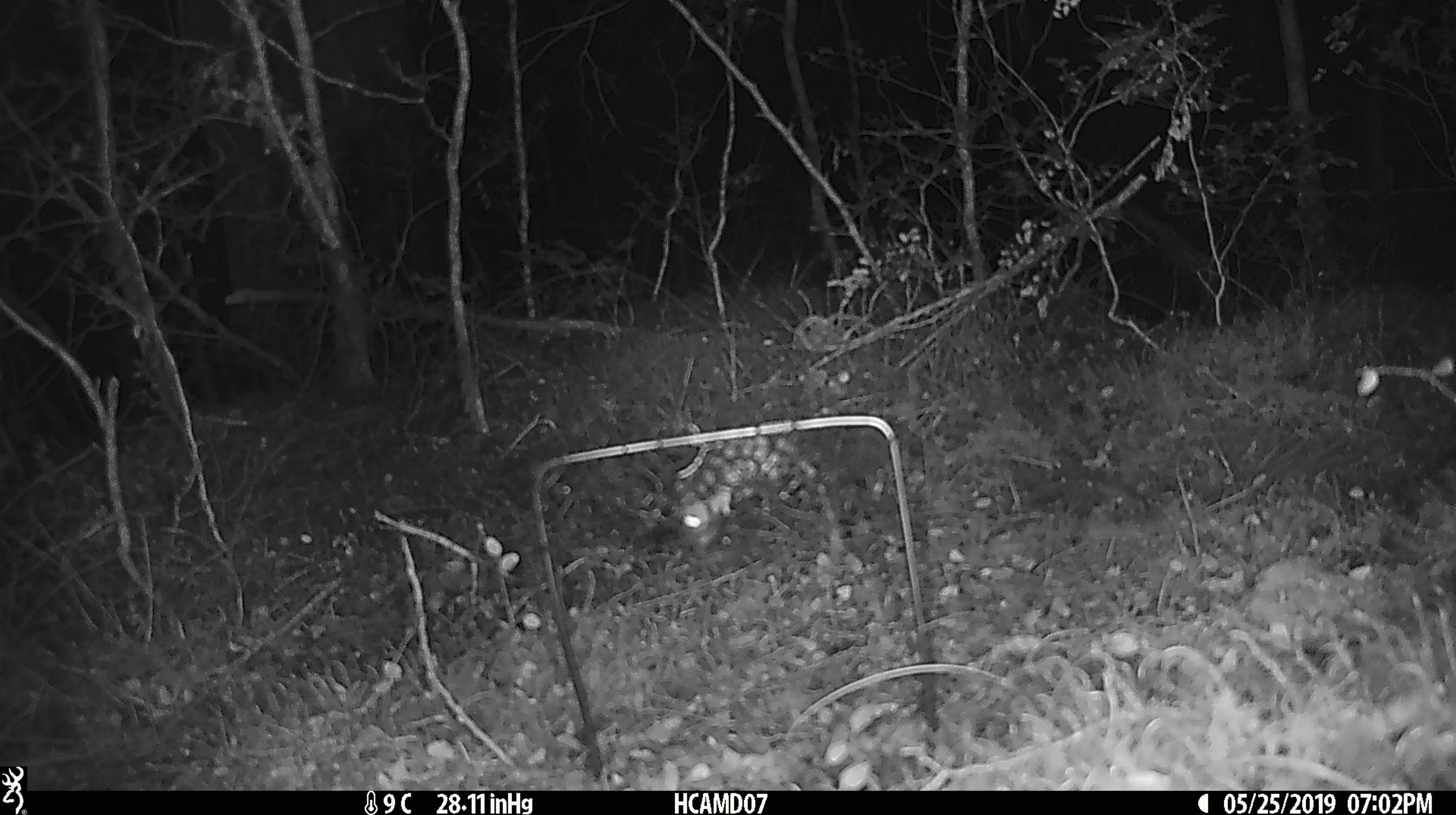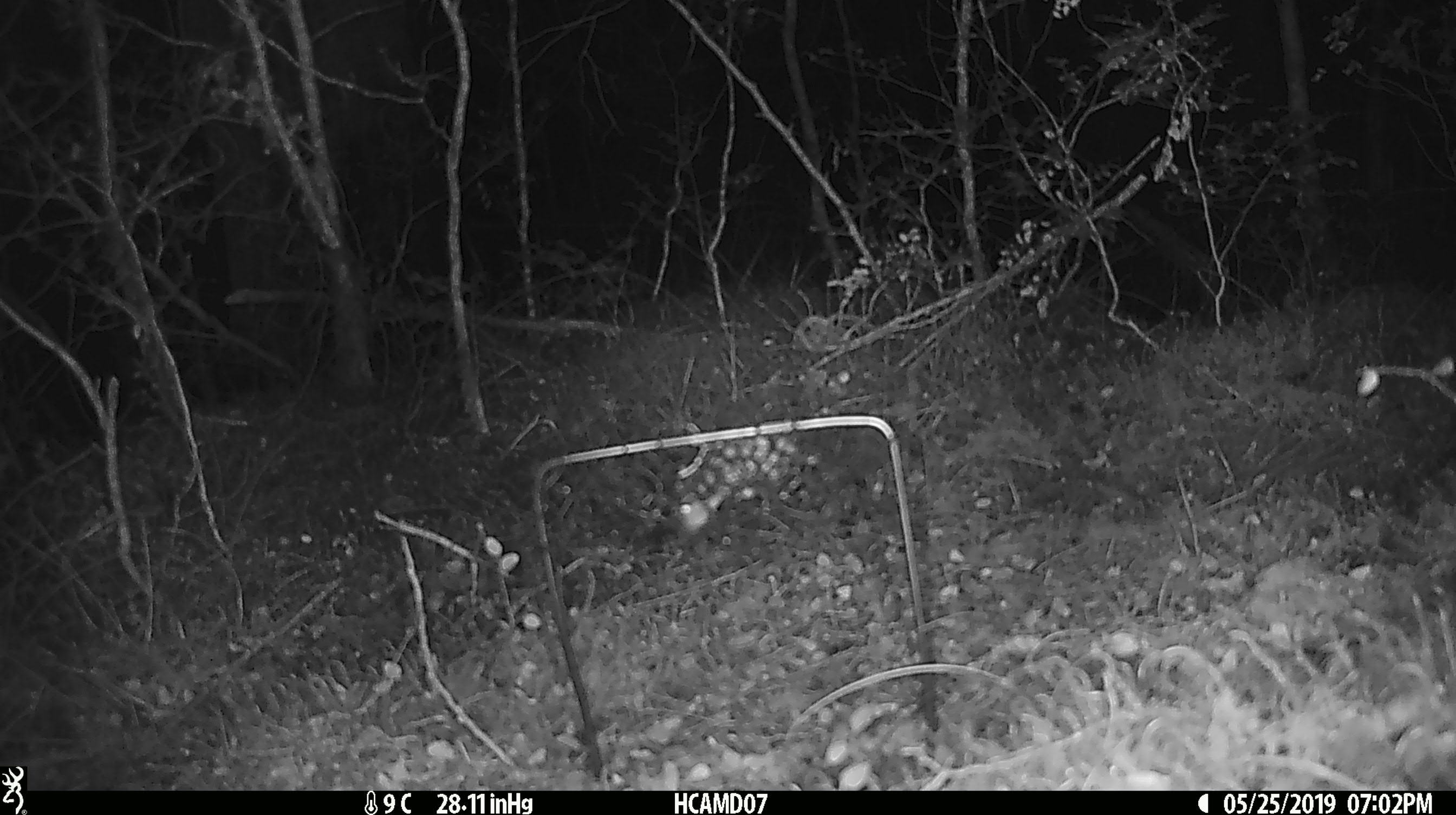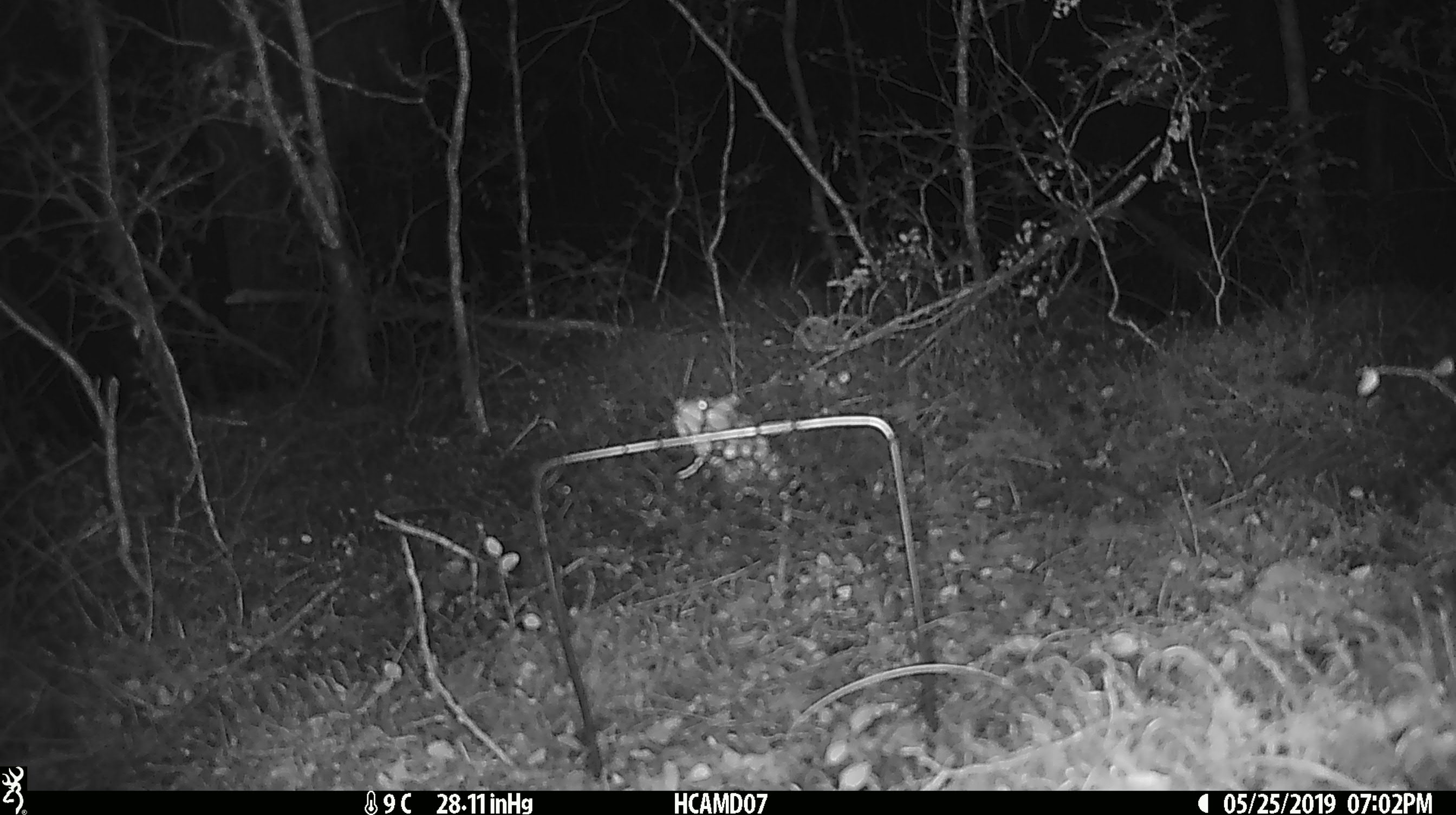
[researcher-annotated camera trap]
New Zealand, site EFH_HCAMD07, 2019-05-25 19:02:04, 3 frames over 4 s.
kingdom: Animalia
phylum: Chordata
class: Mammalia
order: Rodentia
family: Muridae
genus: Mus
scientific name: Mus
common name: mouse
Mouse (Mus).